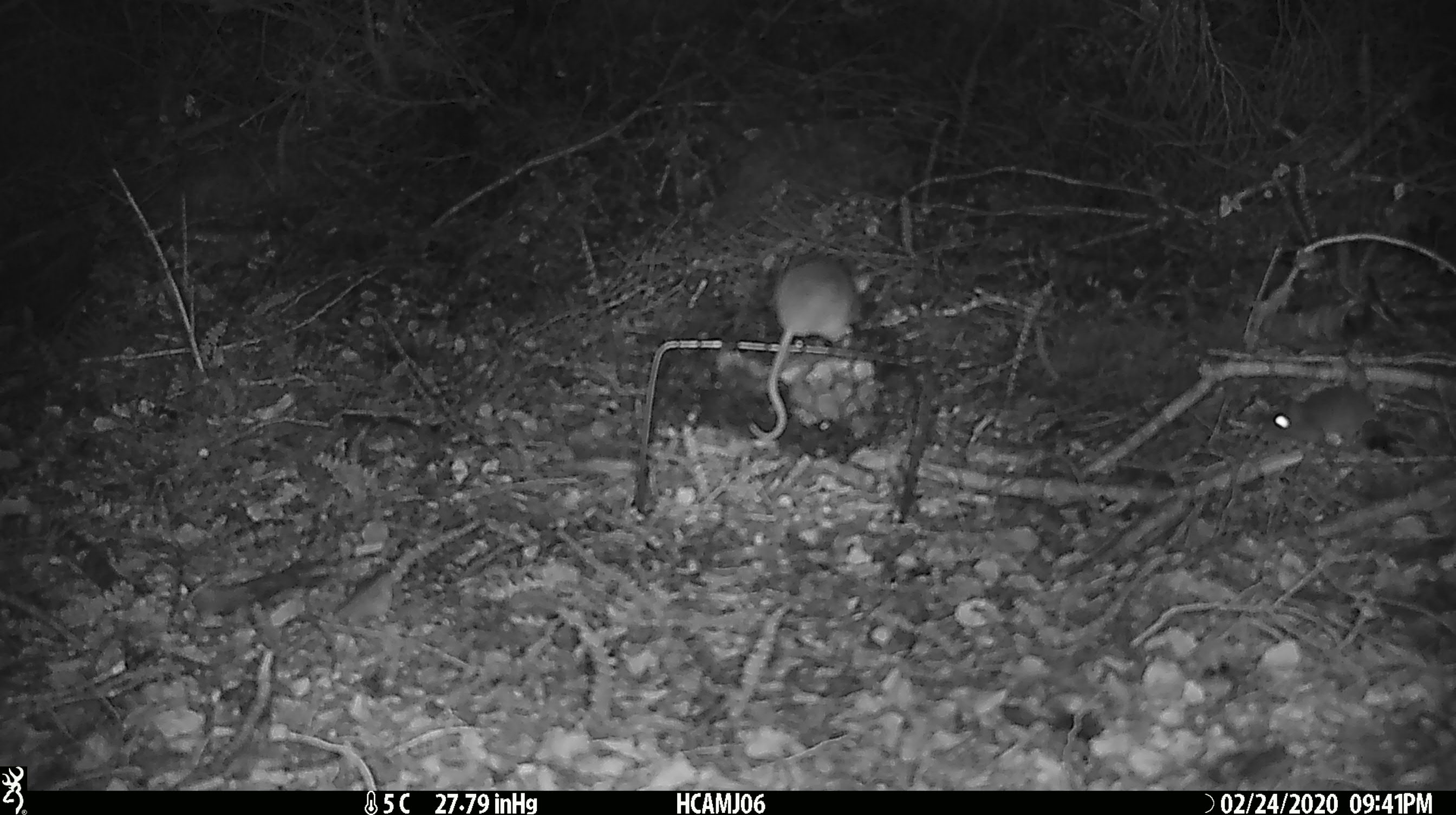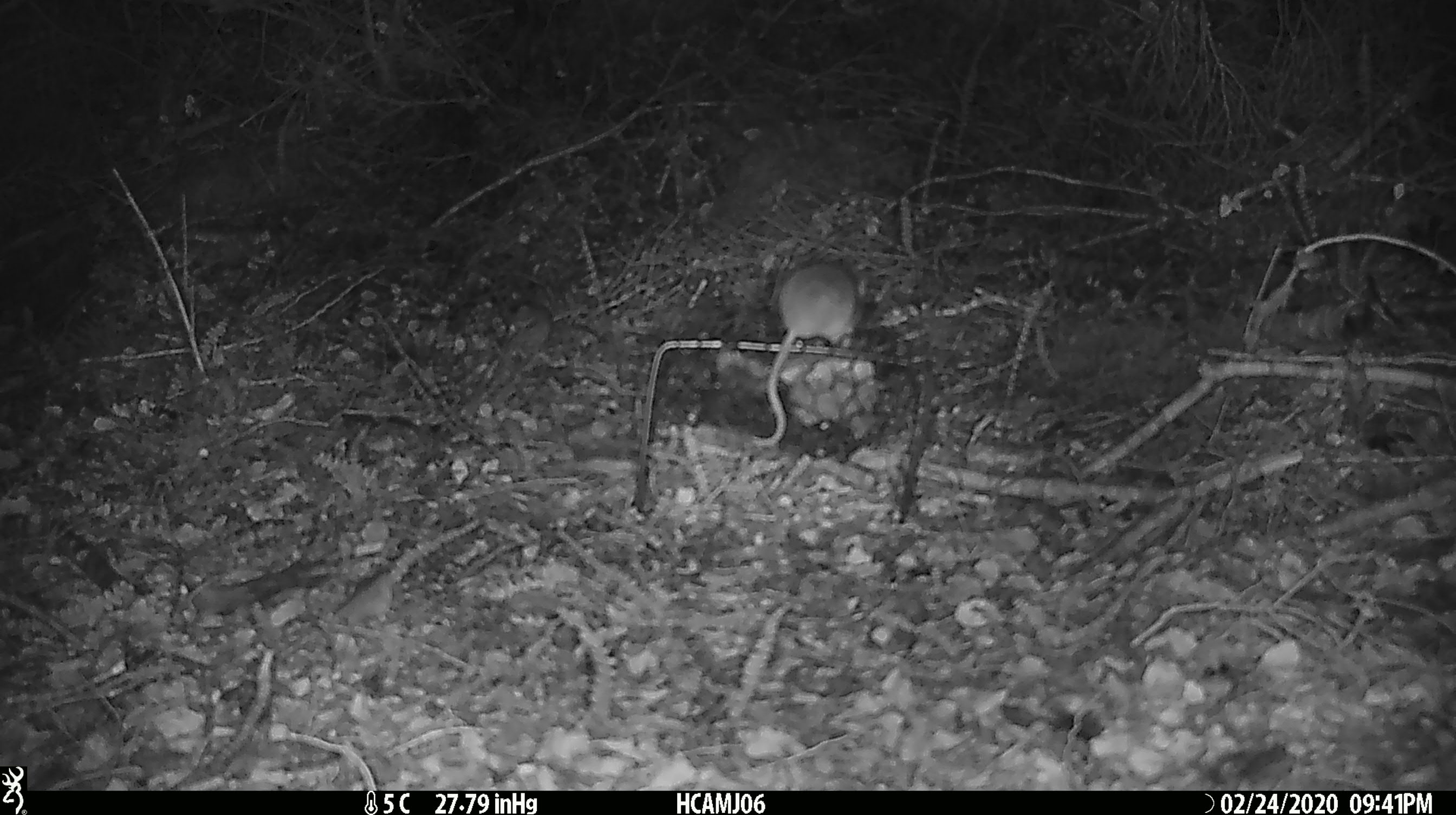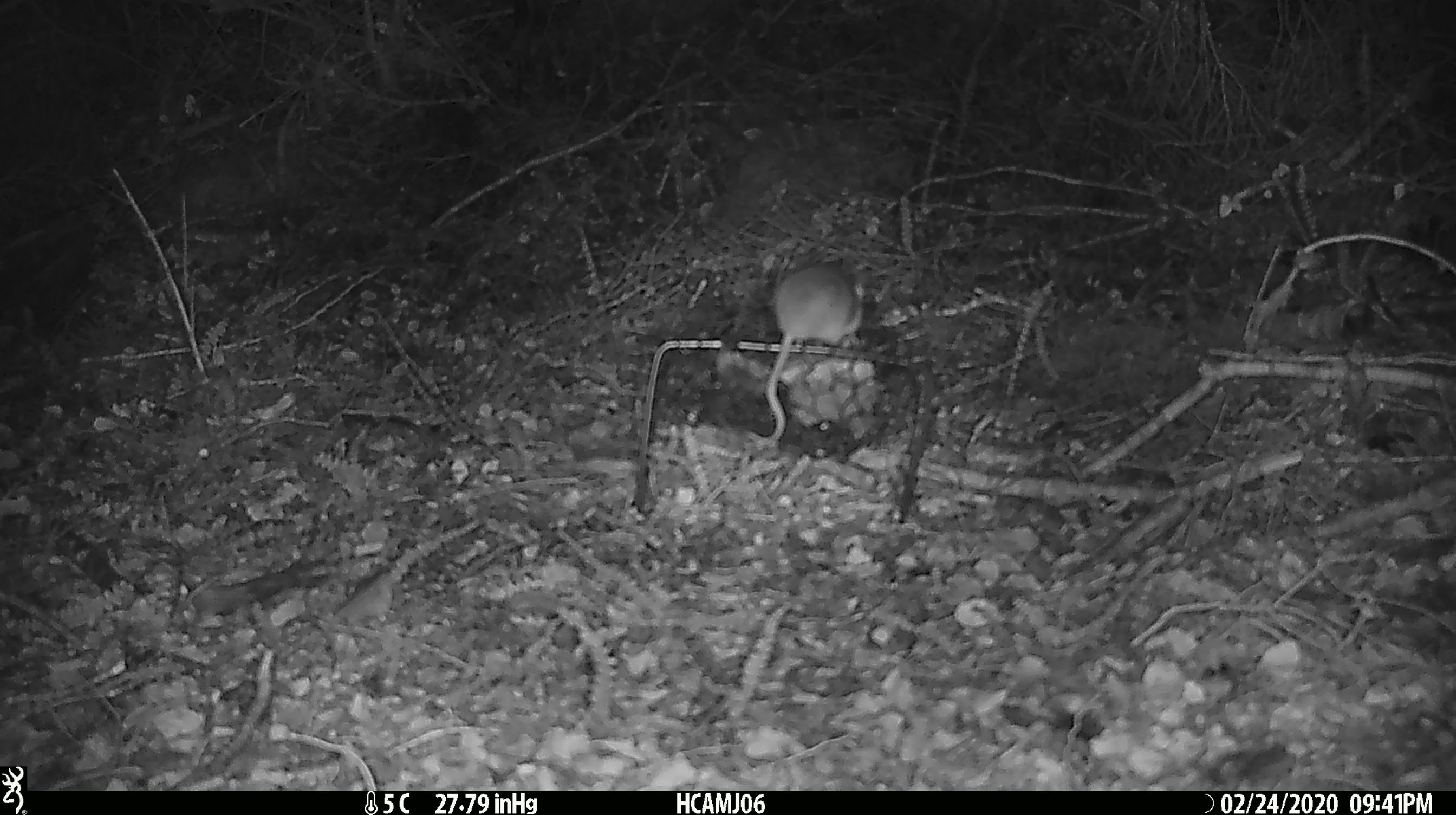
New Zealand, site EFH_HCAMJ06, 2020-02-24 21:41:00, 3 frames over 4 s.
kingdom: Animalia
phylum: Chordata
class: Mammalia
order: Rodentia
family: Muridae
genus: Mus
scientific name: Mus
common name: mouse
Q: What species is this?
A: Mouse (Mus).